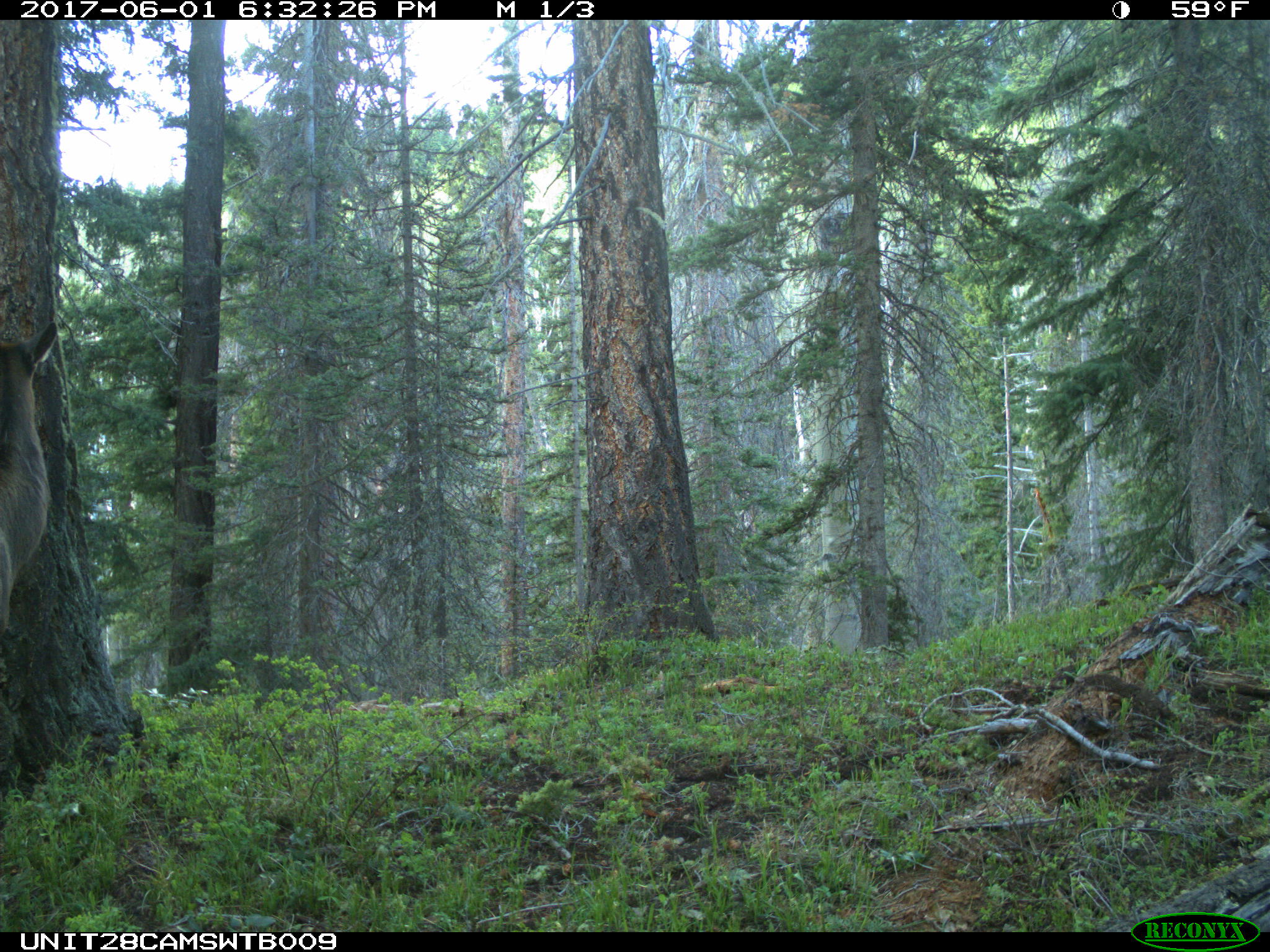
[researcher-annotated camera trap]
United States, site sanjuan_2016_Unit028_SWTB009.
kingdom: Animalia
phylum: Chordata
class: Mammalia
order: Artiodactyla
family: Cervidae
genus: Cervus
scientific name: Cervus elaphus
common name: red deer